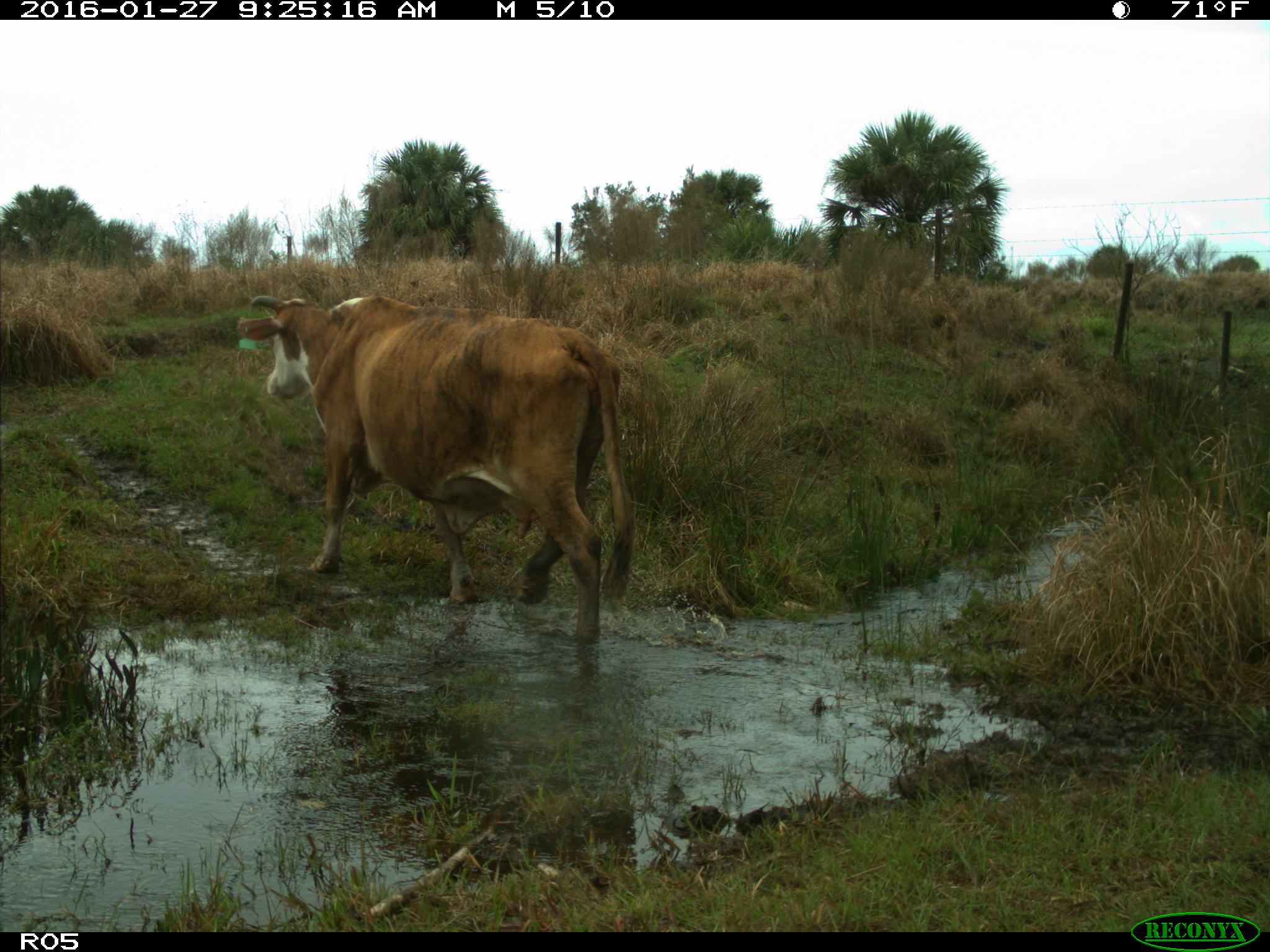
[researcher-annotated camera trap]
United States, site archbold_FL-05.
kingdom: Animalia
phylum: Chordata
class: Mammalia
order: Artiodactyla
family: Bovidae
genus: Bos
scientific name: Bos taurus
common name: domestic cow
Bos taurus (domestic cow).